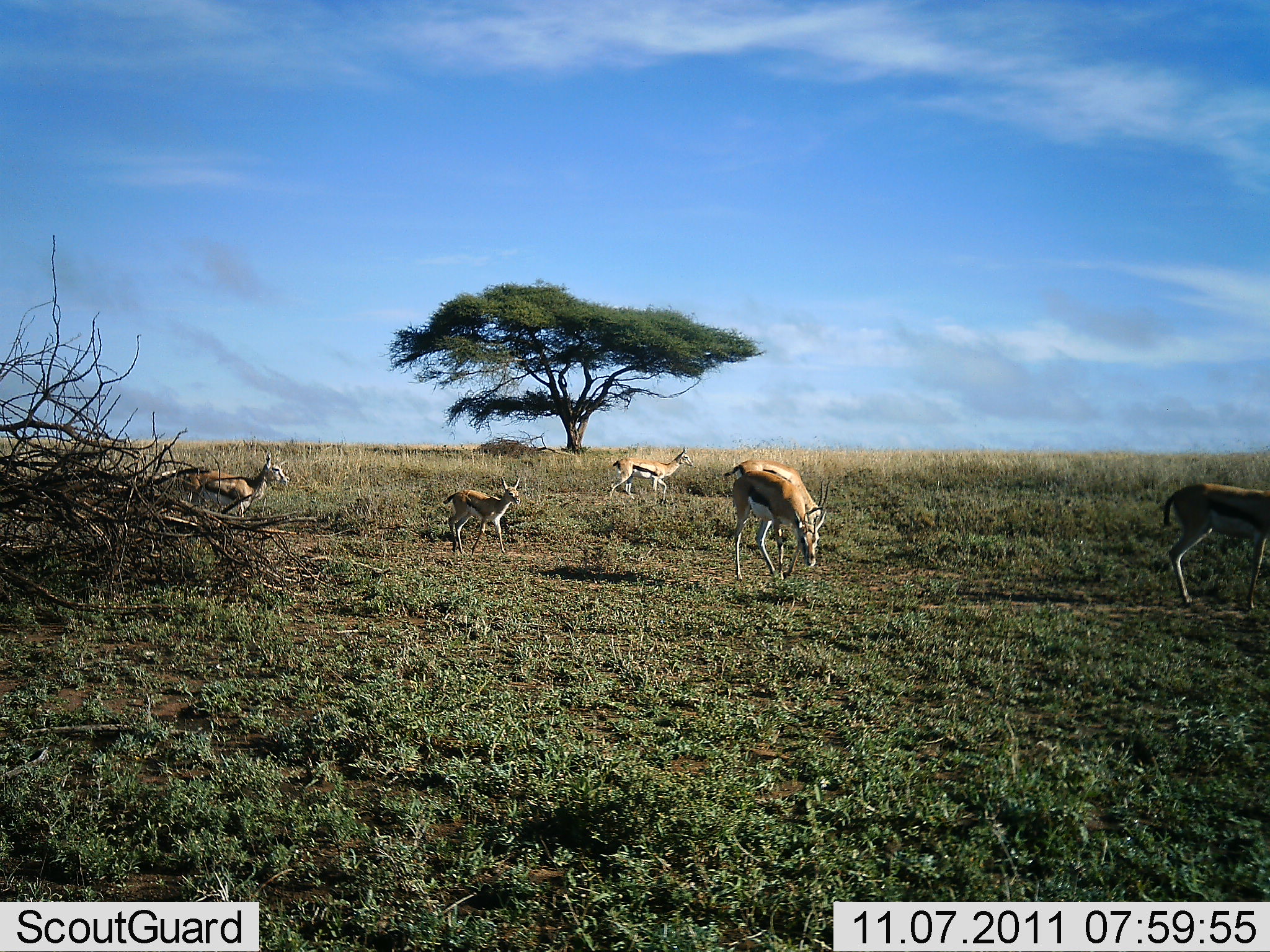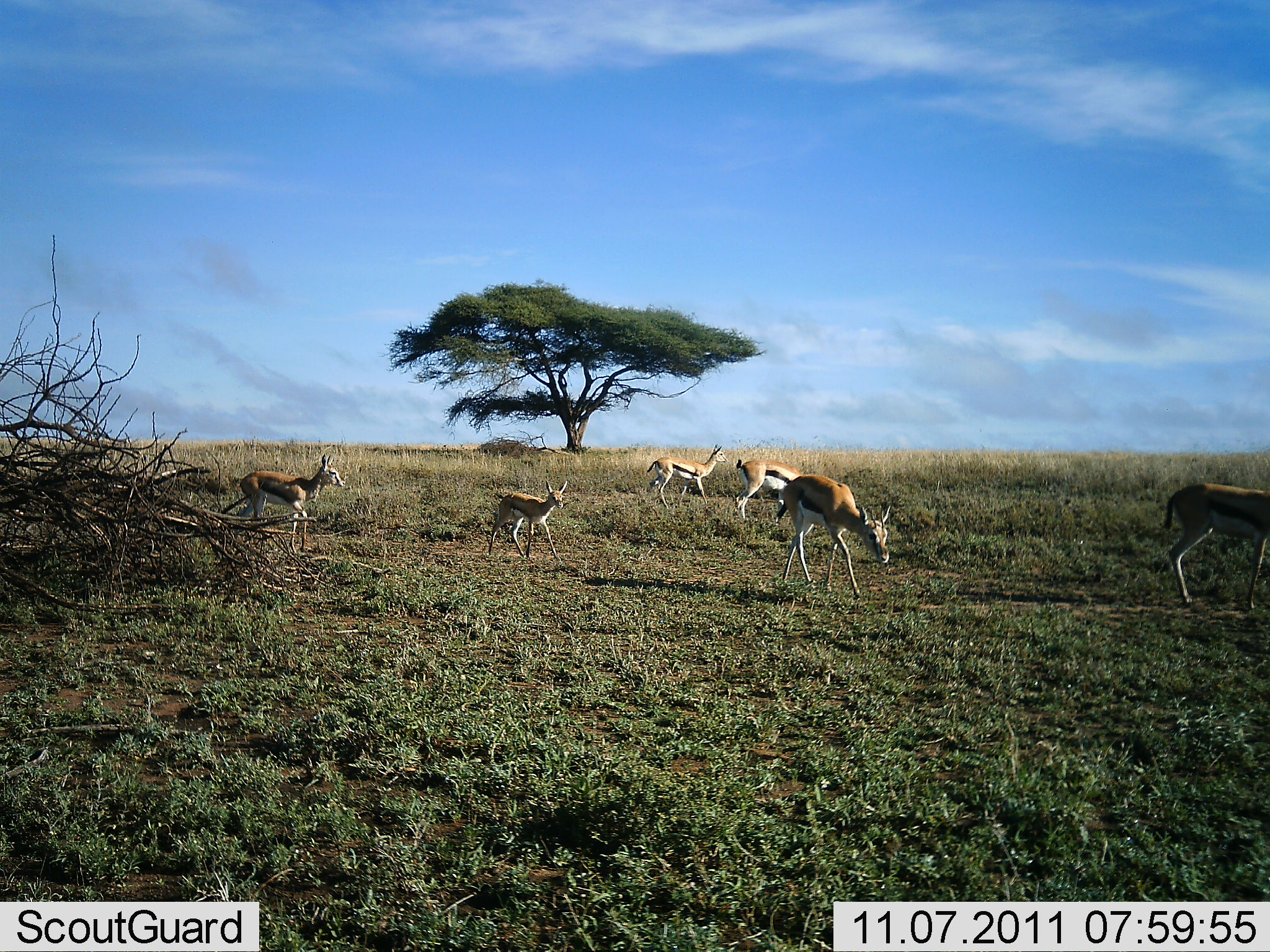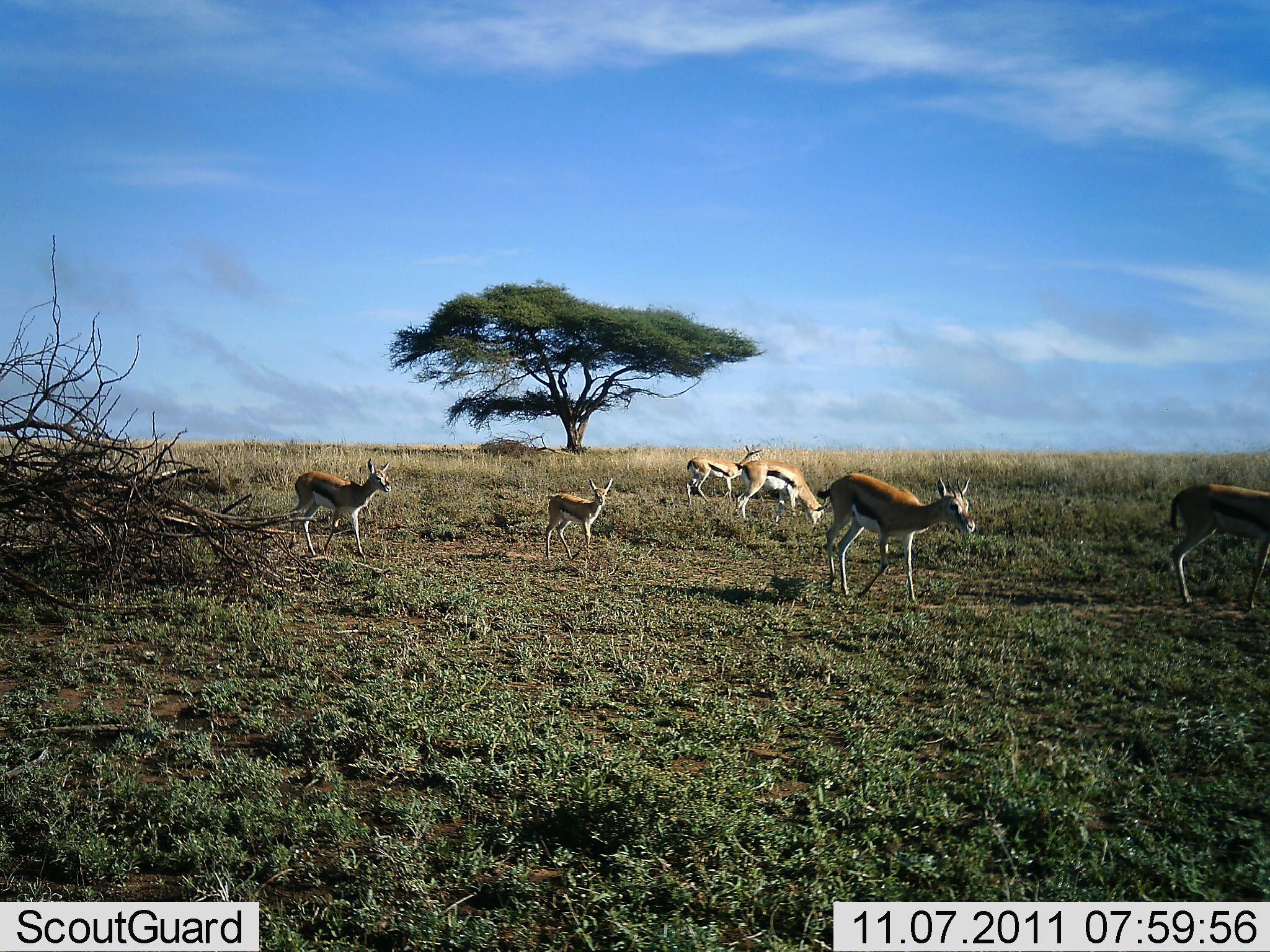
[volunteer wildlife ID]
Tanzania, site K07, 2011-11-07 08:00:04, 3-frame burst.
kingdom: Animalia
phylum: Chordata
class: Mammalia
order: Artiodactyla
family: Bovidae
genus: Eudorcas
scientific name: Eudorcas thomsonii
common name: thomson's gazelle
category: gazellethomsons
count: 6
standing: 31%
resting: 0%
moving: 92%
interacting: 0%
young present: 69%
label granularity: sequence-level